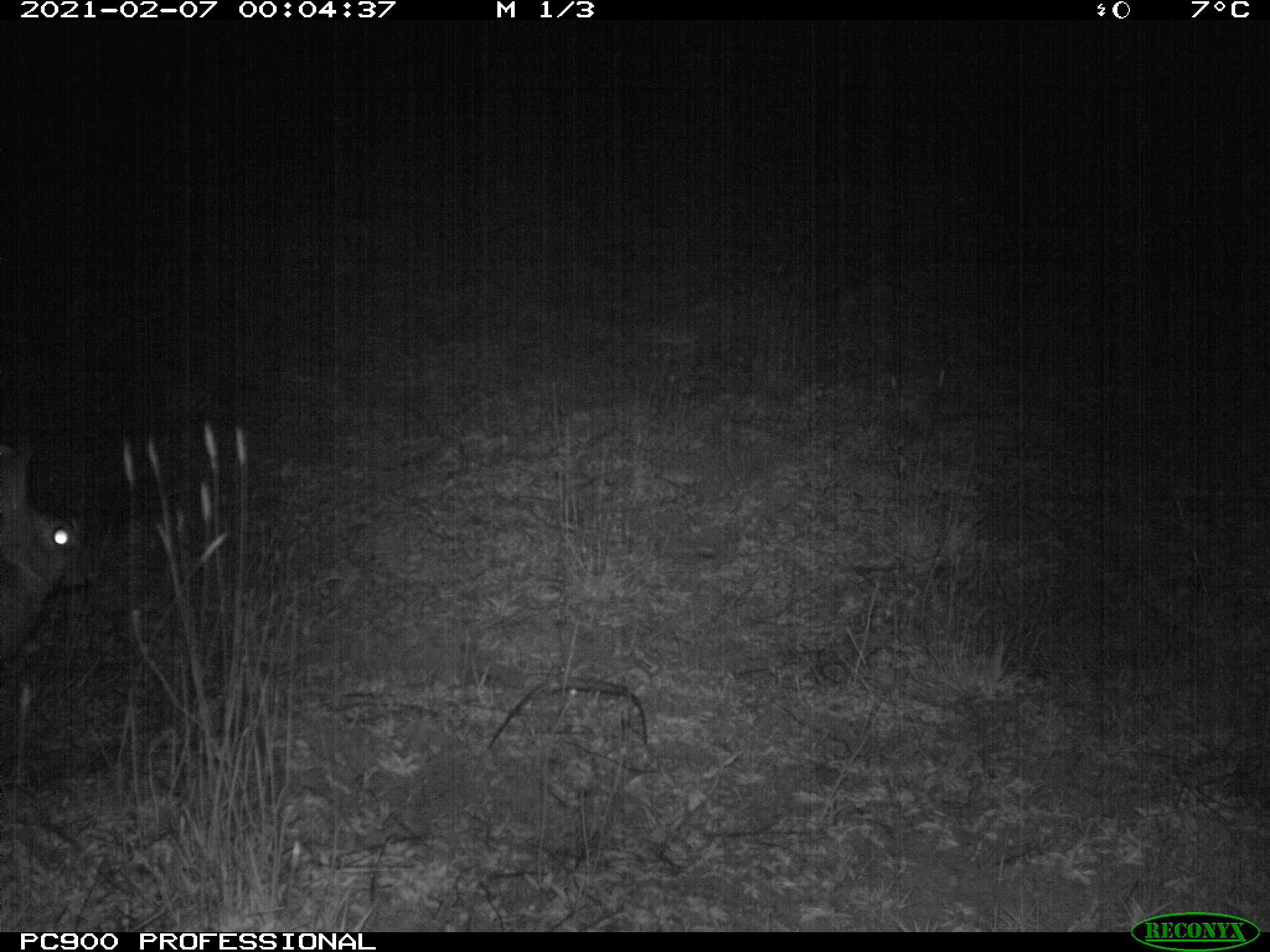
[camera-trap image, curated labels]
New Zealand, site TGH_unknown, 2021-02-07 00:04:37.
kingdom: Animalia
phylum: Chordata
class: Mammalia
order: Lagomorpha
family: Leporidae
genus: Oryctolagus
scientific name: Oryctolagus cuniculus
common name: european rabbit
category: rabbit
Rabbit (european rabbit) (Oryctolagus cuniculus).